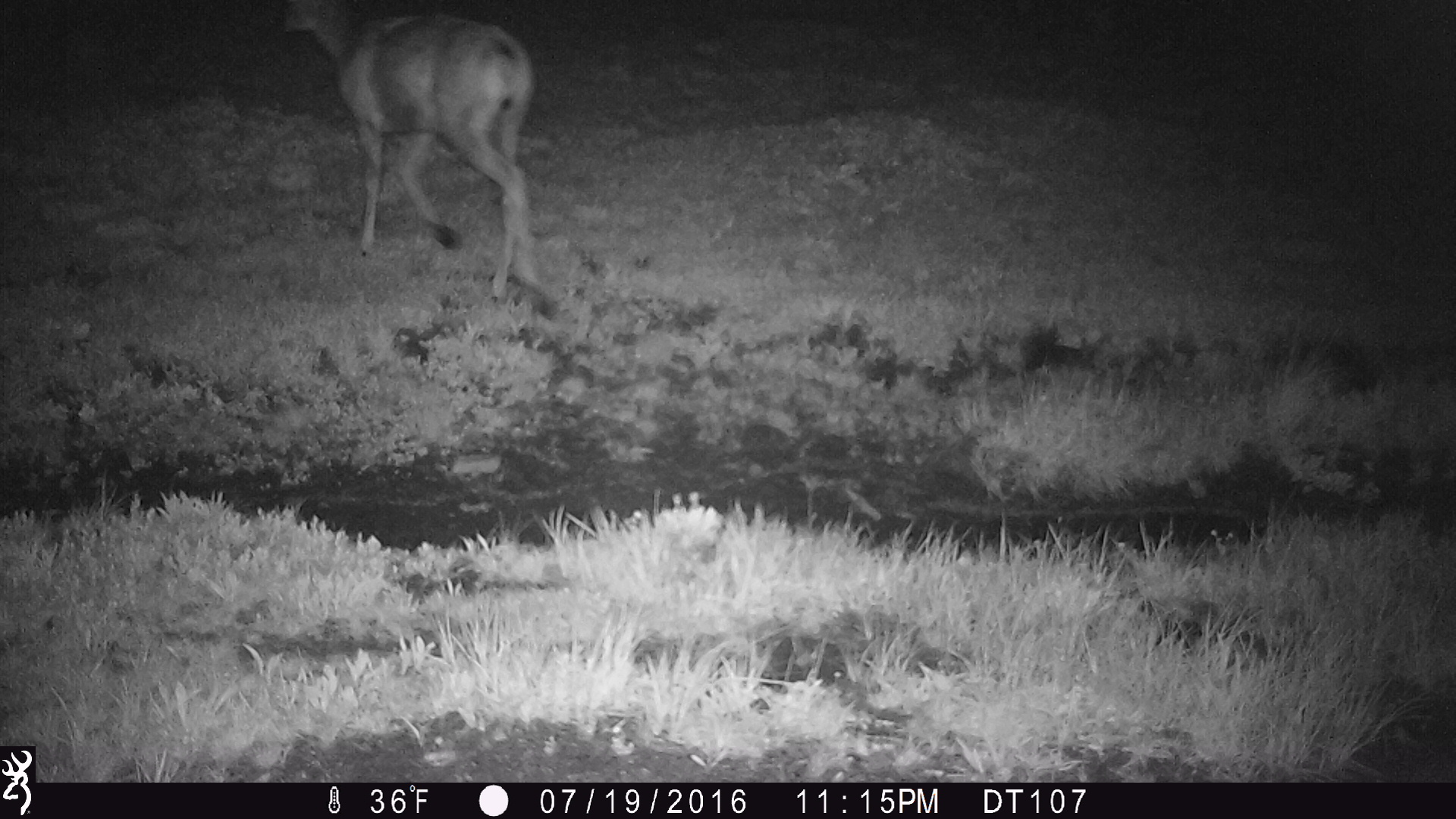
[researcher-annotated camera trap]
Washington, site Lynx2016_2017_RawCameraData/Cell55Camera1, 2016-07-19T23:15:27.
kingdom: Animalia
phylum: Chordata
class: Mammalia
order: Artiodactyla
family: Cervidae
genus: Odocoileus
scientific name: Odocoileus hemionus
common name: mule deer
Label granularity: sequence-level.